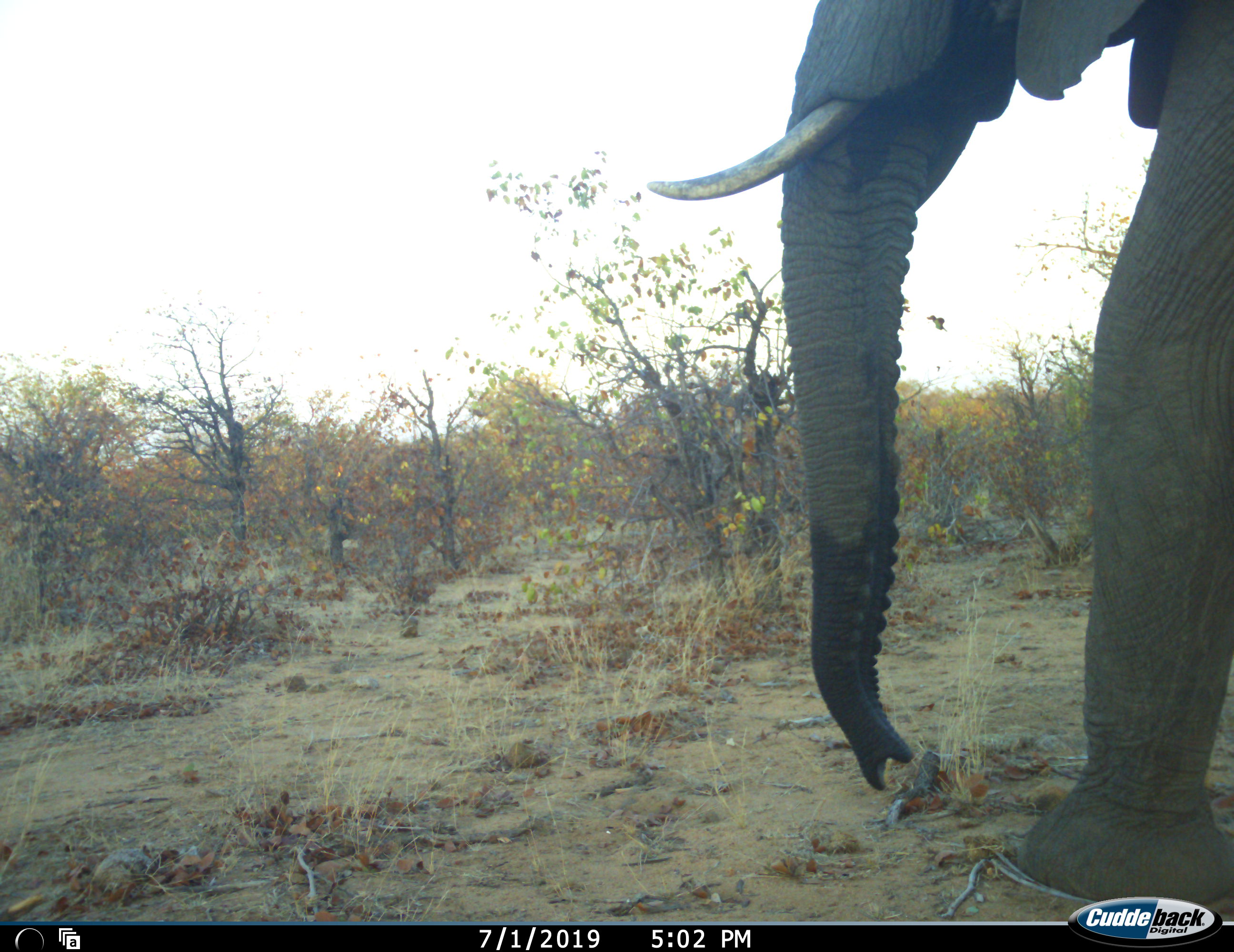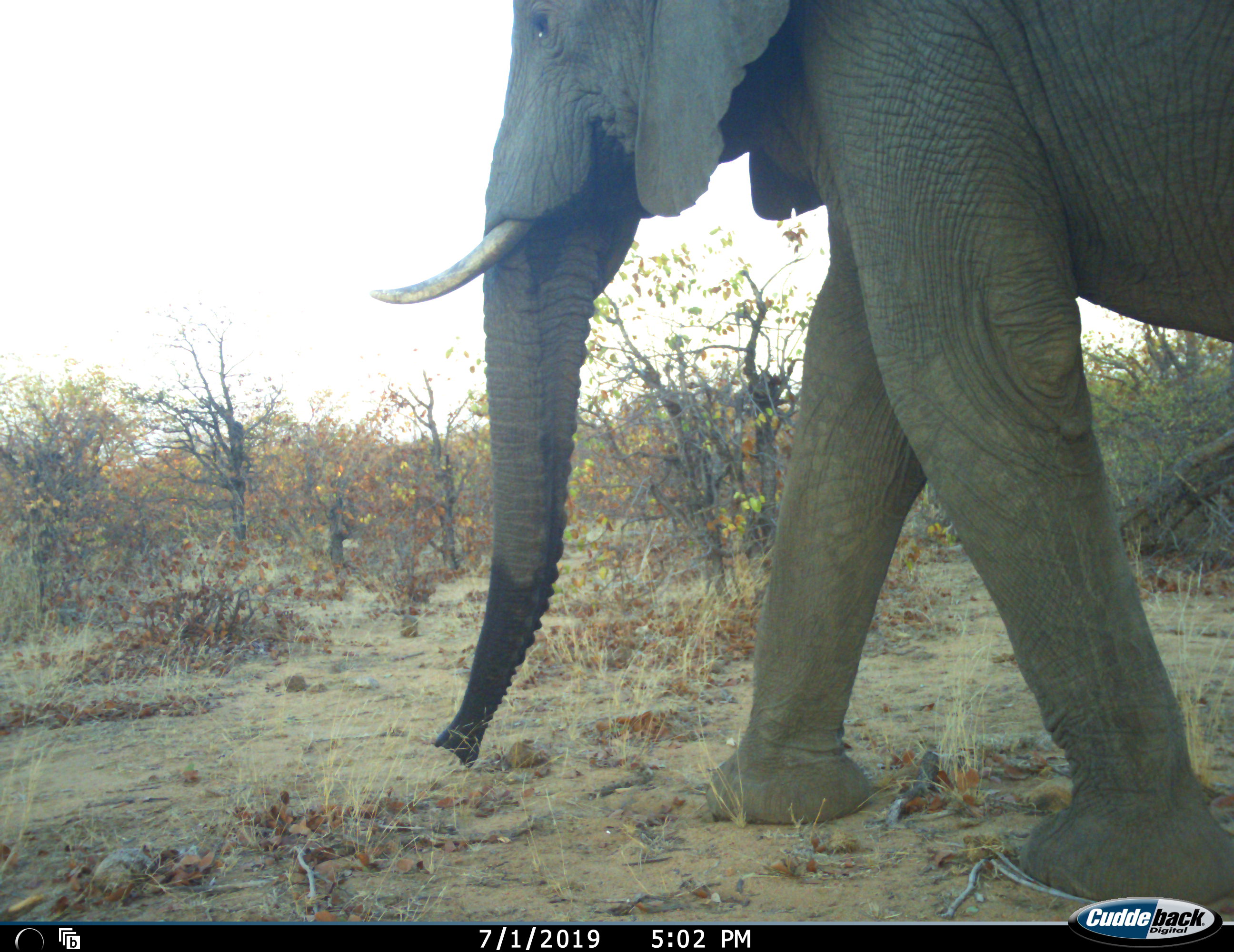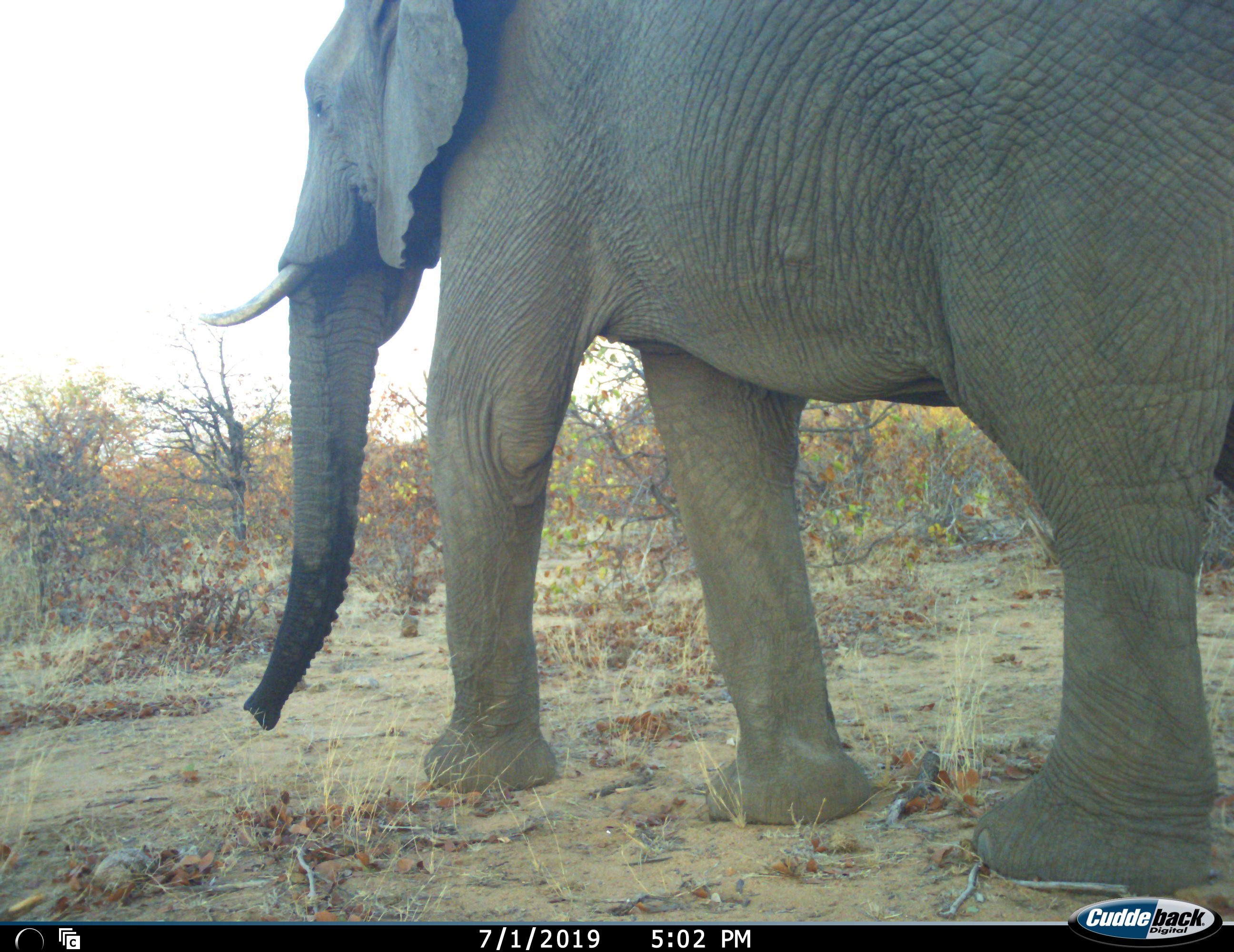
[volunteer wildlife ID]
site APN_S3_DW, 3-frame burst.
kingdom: Animalia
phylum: Chordata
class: Mammalia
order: Proboscidea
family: Elephantidae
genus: Loxodonta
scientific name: Loxodonta africana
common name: african bush elephant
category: elephant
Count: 1.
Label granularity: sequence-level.